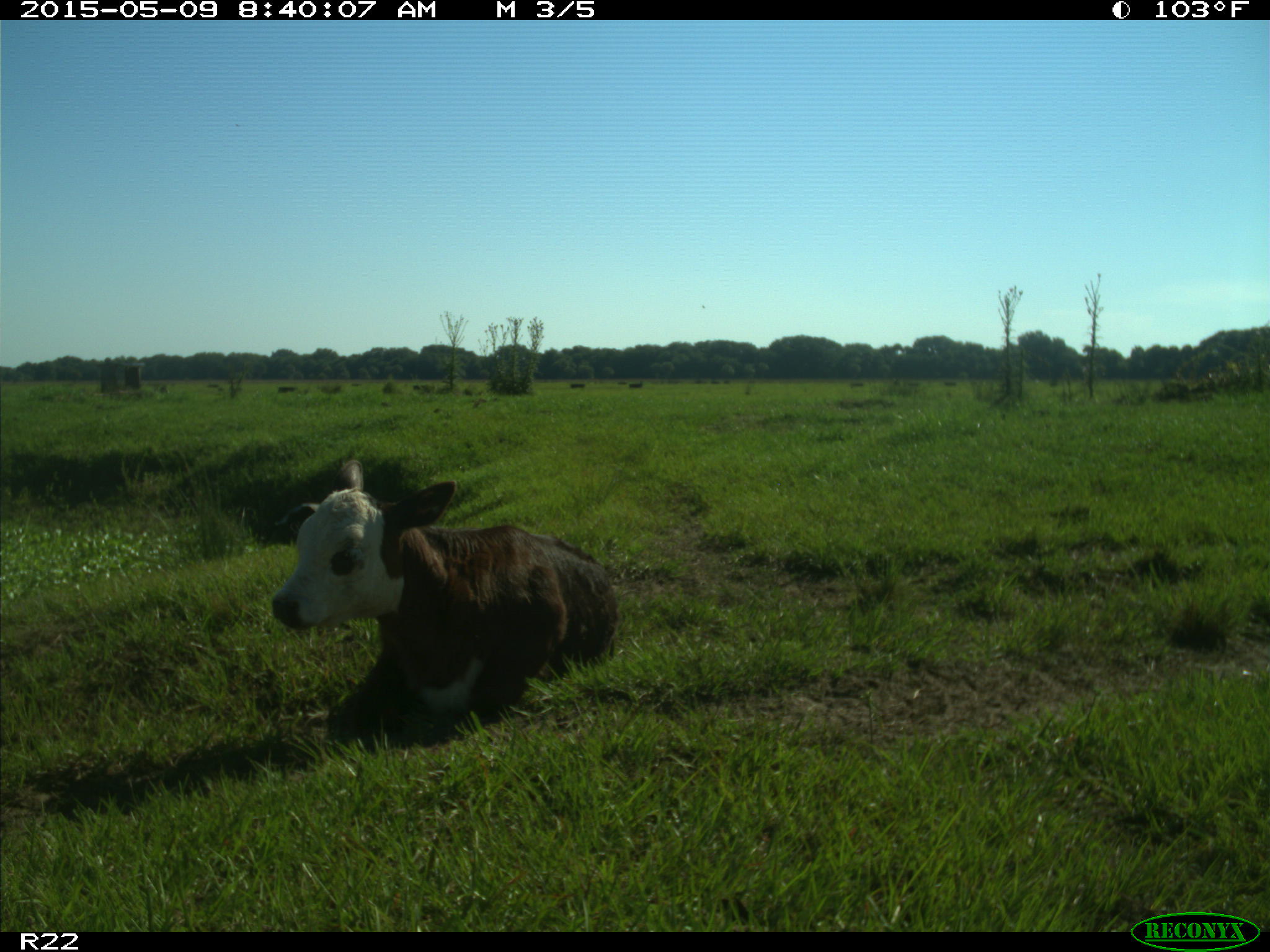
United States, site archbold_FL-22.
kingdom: Animalia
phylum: Chordata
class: Mammalia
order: Artiodactyla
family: Bovidae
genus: Bos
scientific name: Bos taurus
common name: domestic cow